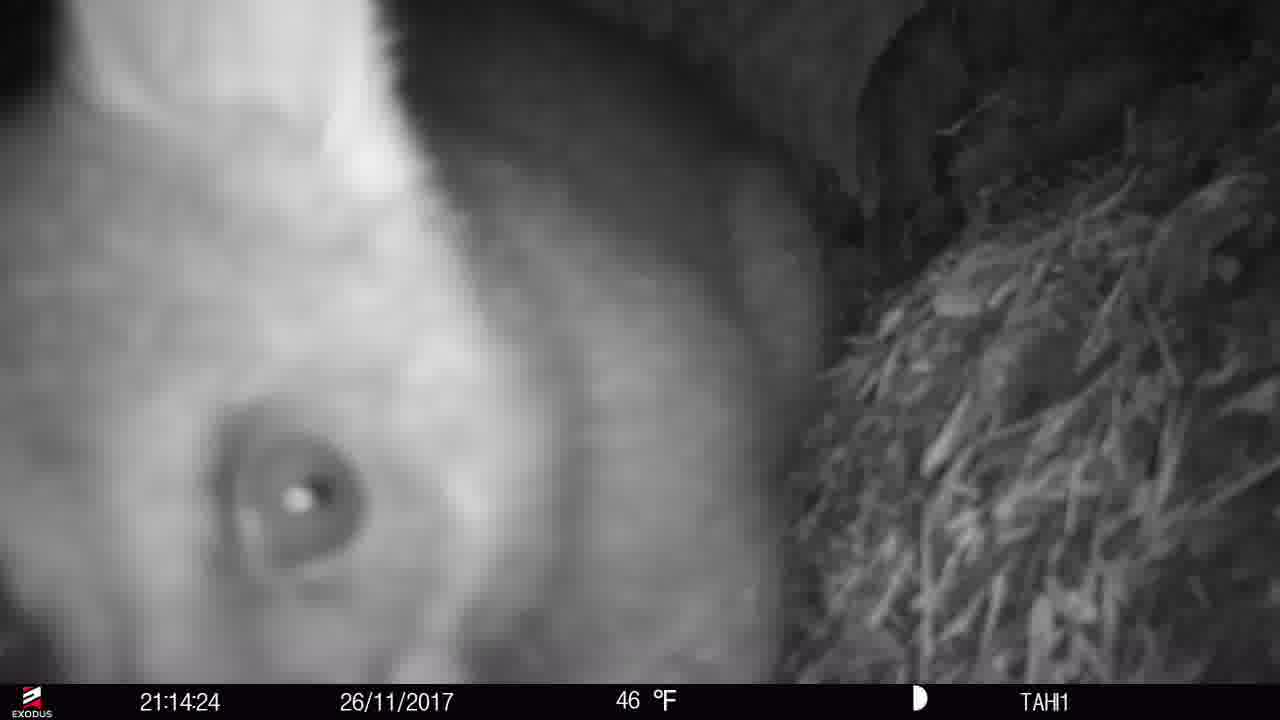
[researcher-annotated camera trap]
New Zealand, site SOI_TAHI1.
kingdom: Animalia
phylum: Chordata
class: Mammalia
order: Diprotodontia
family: Phalangeridae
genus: Trichosurus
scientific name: Trichosurus vulpecula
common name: common brushtail possum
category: possum